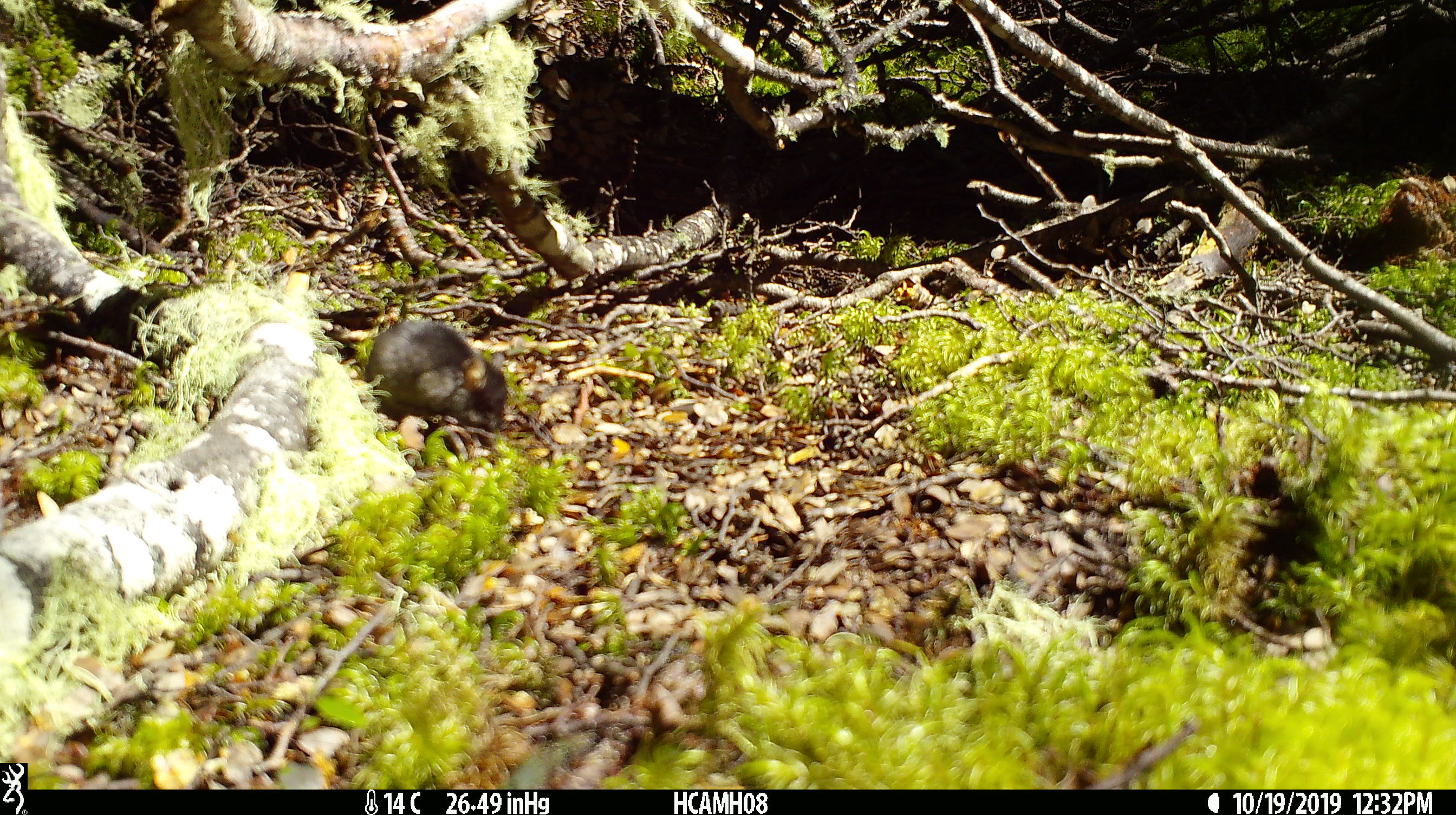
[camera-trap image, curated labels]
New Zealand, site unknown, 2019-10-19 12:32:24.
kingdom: Animalia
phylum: Chordata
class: Mammalia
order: Rodentia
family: Muridae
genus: Mus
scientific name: Mus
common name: mouse